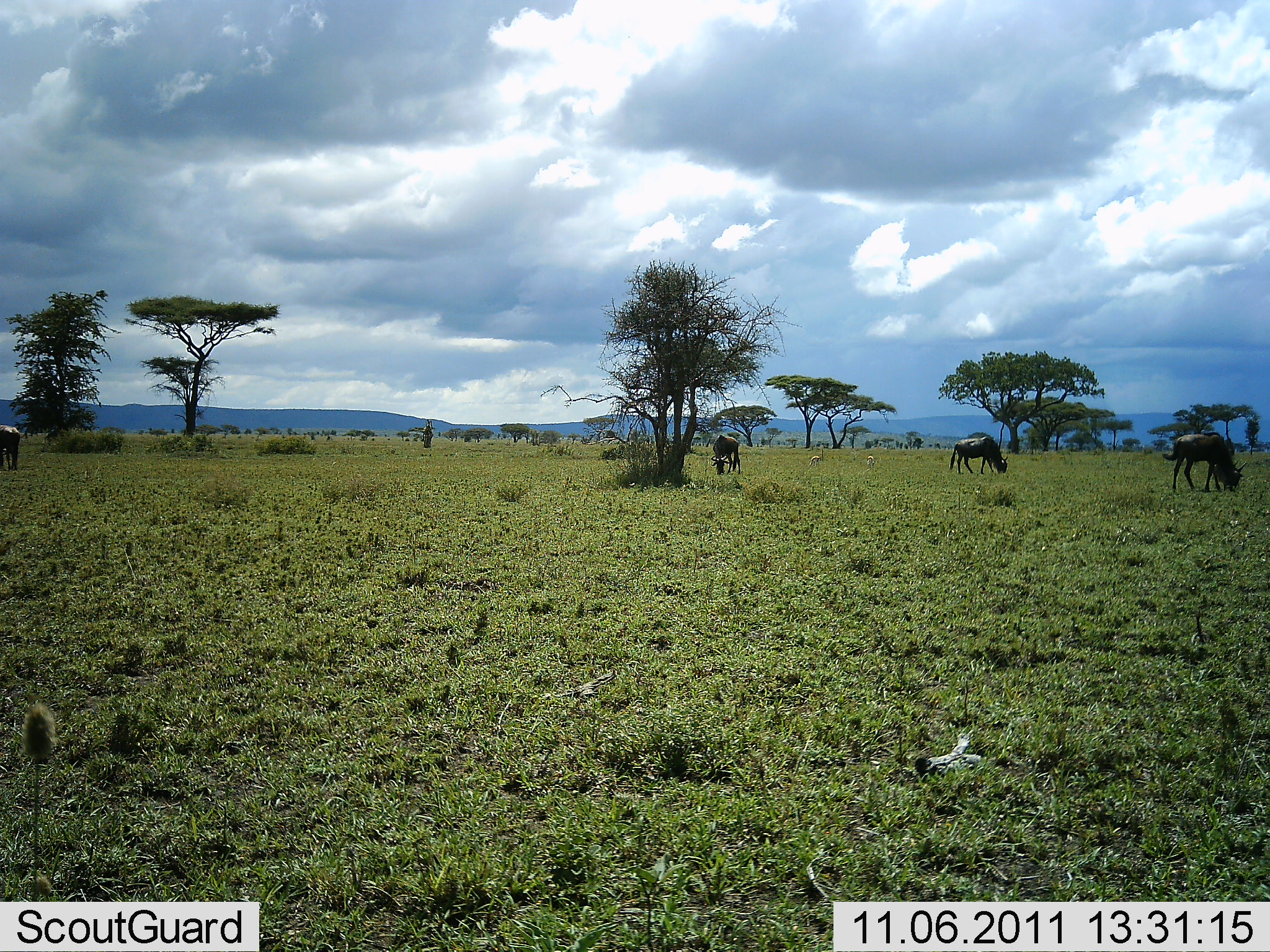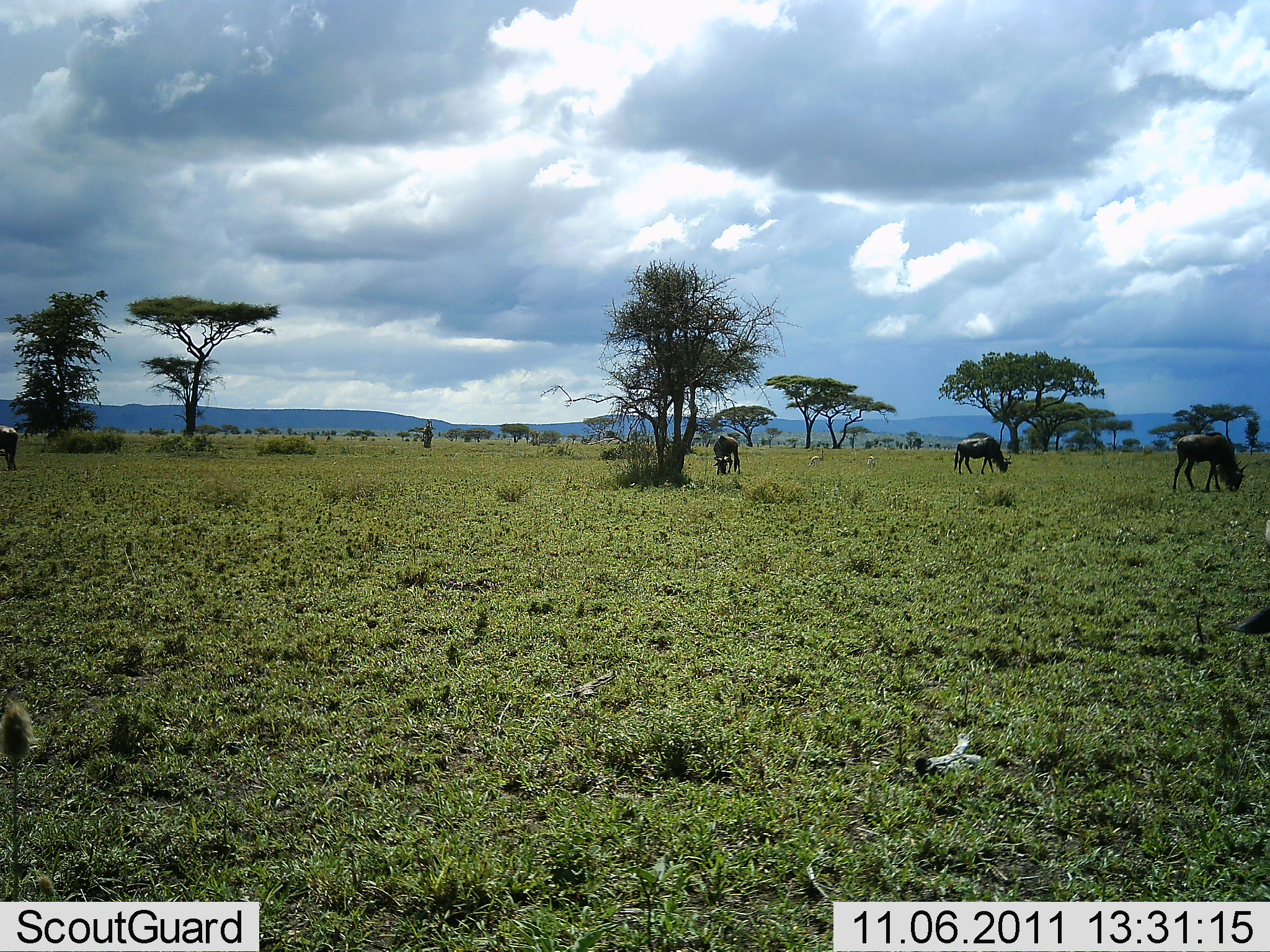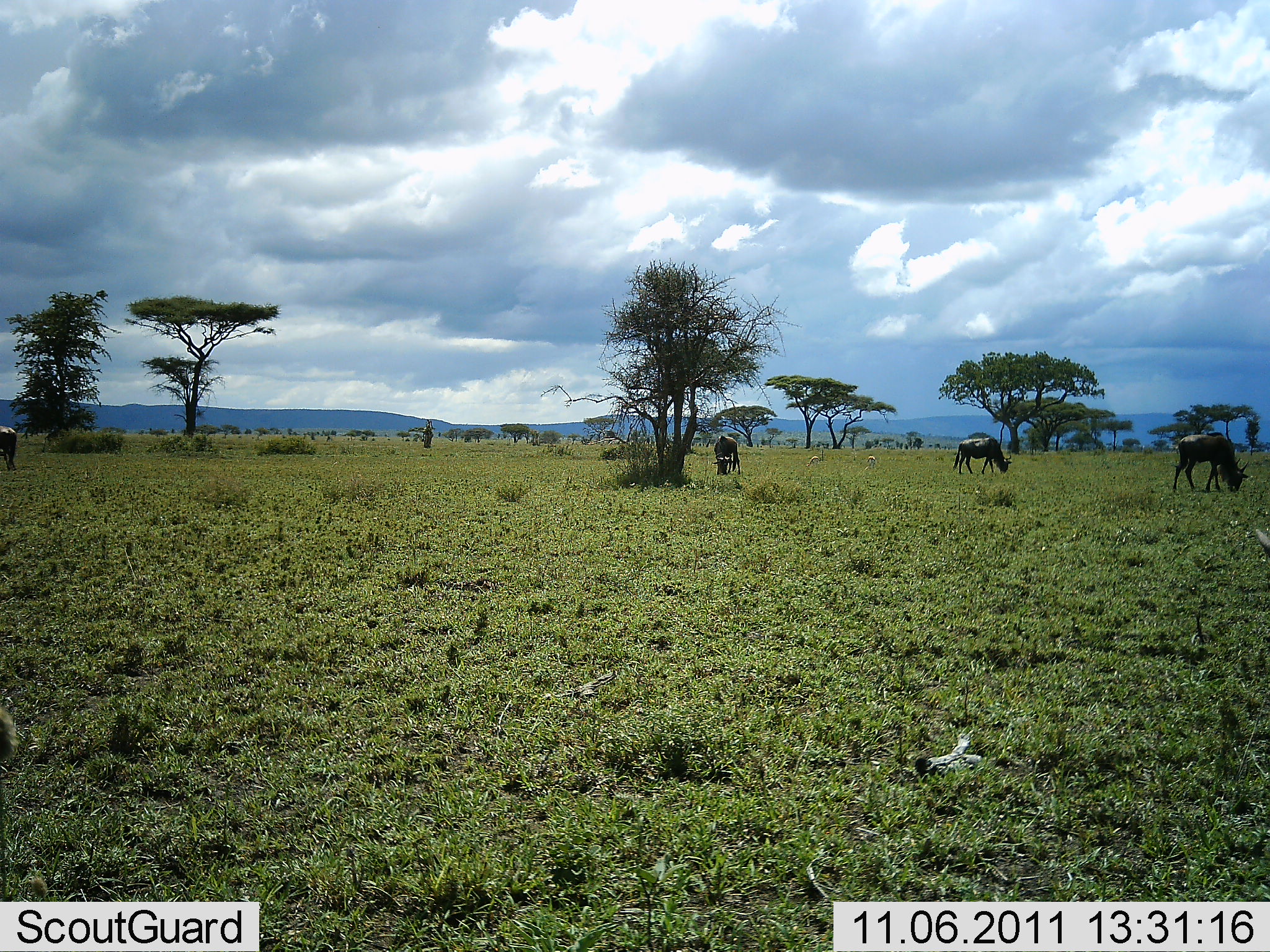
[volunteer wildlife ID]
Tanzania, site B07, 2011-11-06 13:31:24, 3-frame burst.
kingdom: Animalia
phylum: Chordata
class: Mammalia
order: Artiodactyla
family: Bovidae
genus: Connochaetes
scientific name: Connochaetes taurinus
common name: blue wildebeest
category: wildebeest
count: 4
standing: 23%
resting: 0%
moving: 23%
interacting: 0%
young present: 0%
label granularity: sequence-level